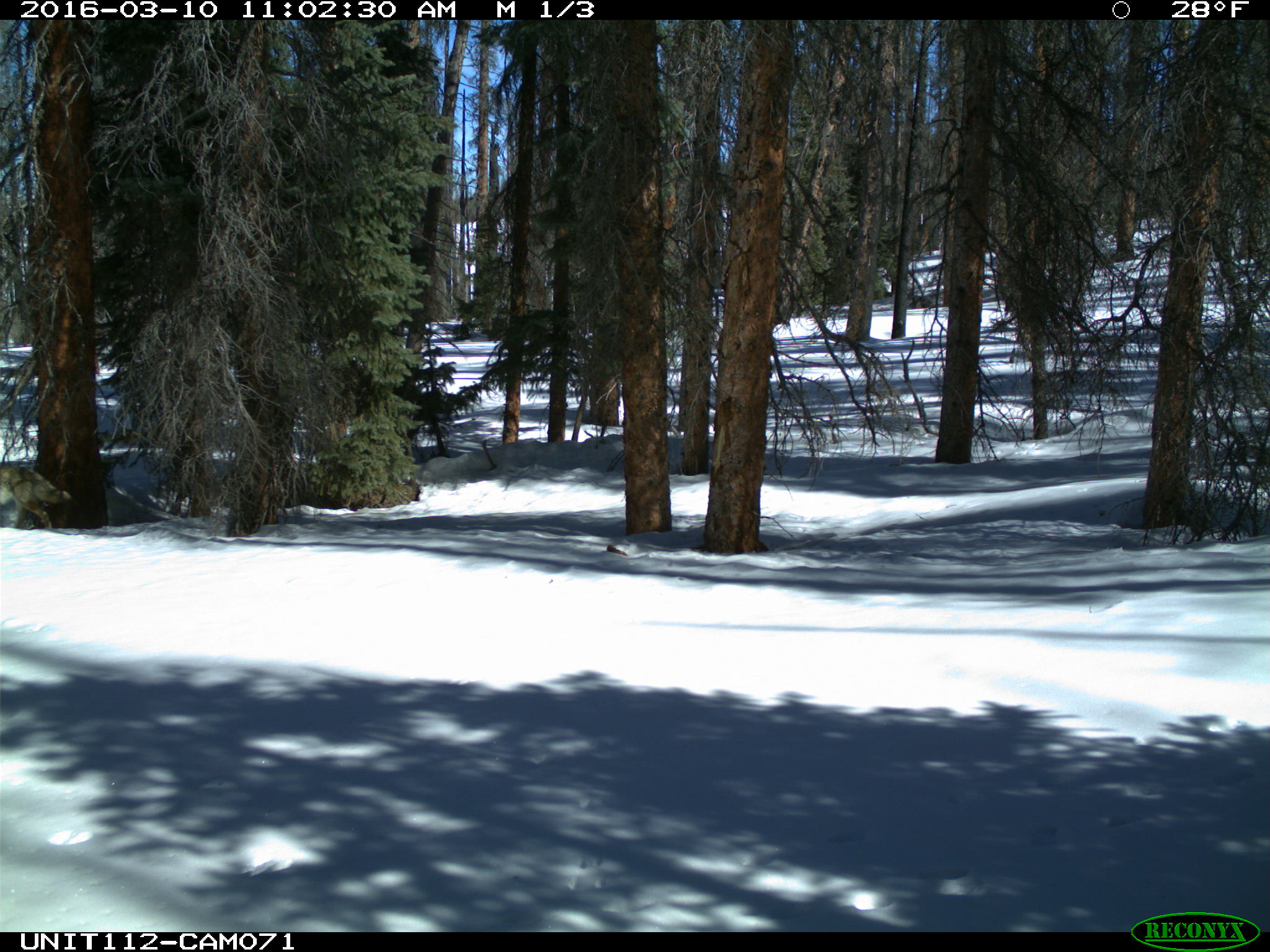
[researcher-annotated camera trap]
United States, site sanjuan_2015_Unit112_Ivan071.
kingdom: Animalia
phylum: Chordata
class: Mammalia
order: Carnivora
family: Canidae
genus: Canis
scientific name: Canis latrans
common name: coyote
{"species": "Canis latrans (coyote)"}